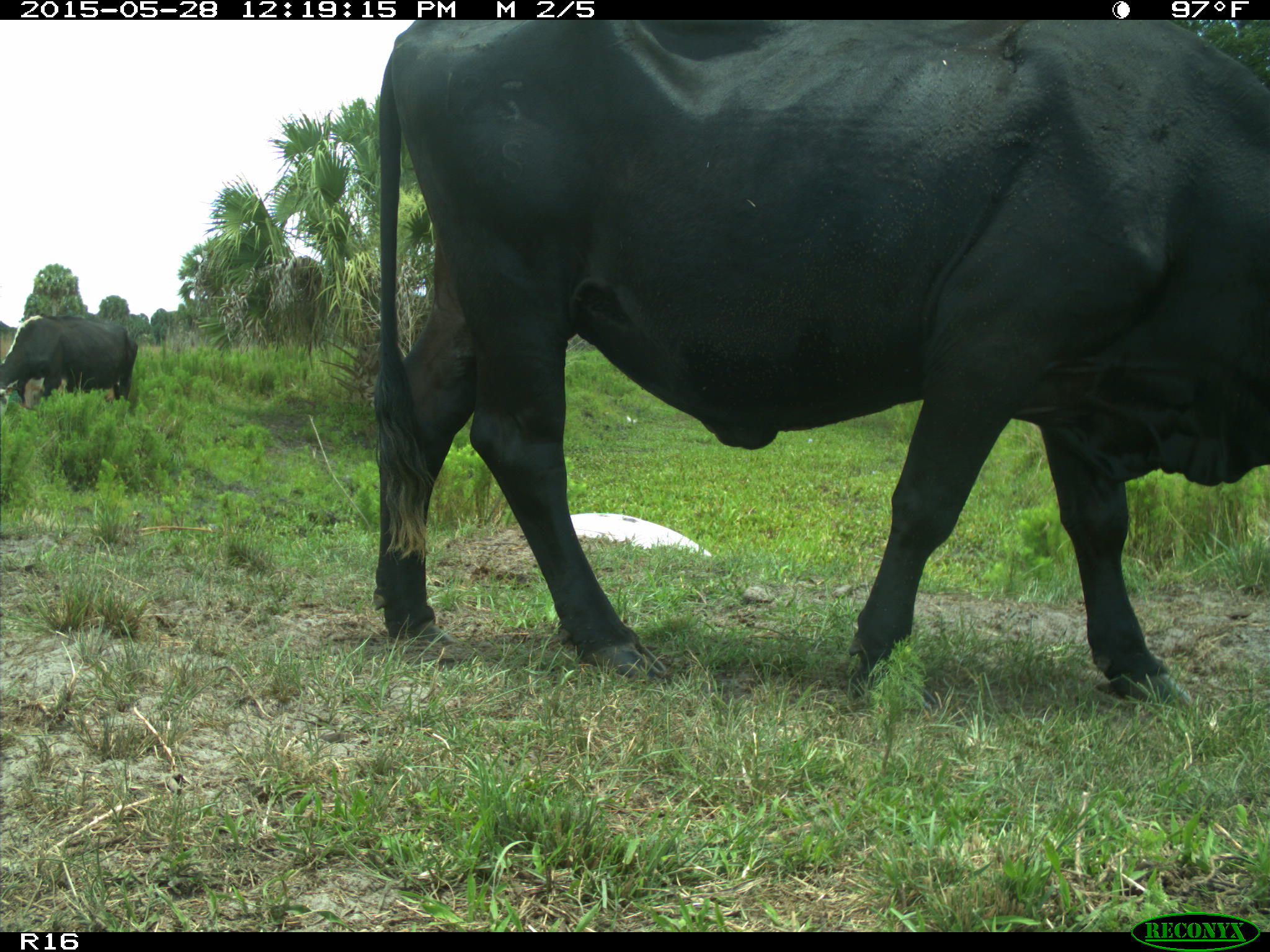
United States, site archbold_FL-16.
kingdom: Animalia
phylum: Chordata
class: Mammalia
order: Artiodactyla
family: Bovidae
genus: Bos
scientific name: Bos taurus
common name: domestic cow